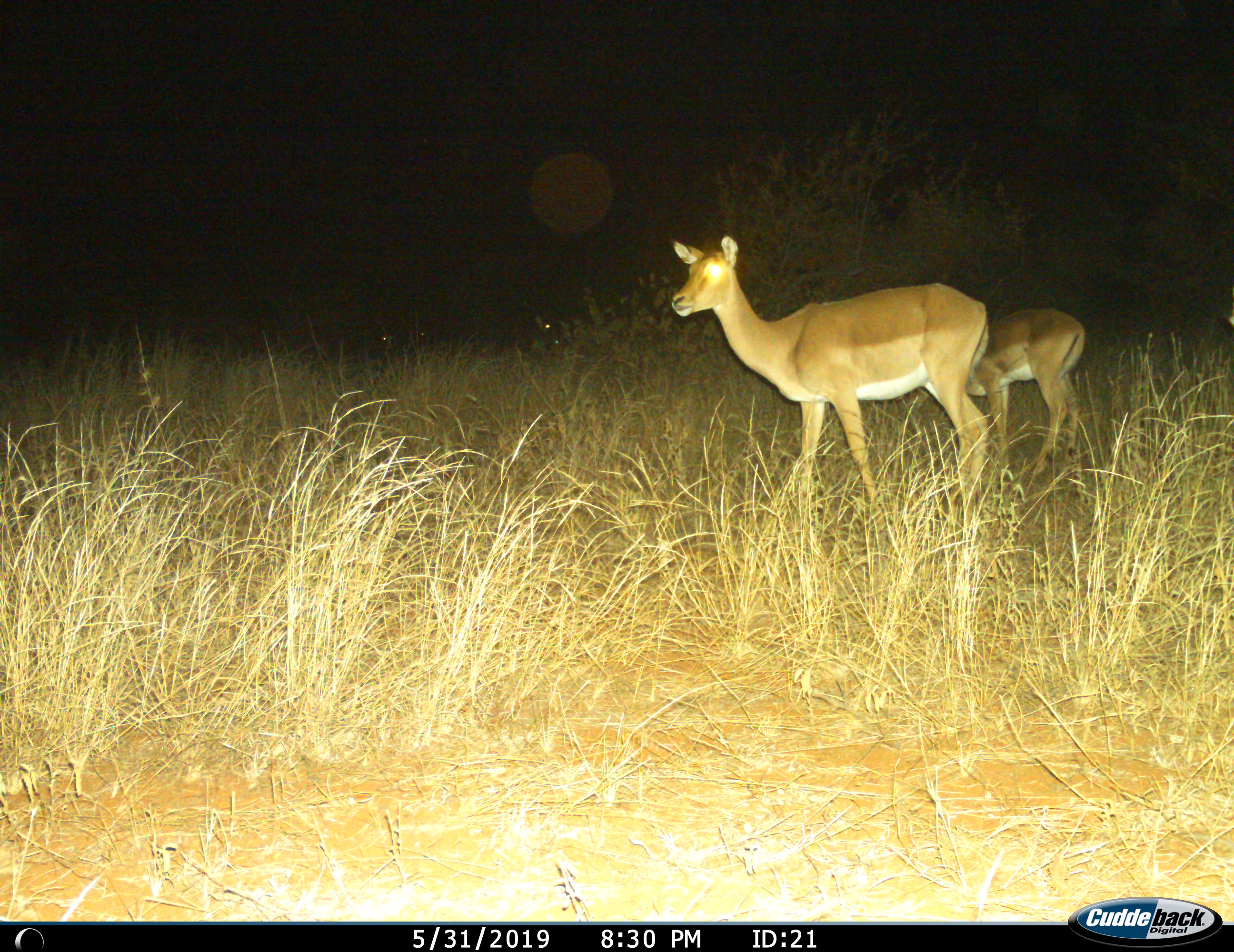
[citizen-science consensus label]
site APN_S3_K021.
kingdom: Animalia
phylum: Chordata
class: Mammalia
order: Artiodactyla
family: Bovidae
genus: Aepyceros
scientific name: Aepyceros melampus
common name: impala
Impala (Aepyceros melampus), count 2. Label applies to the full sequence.